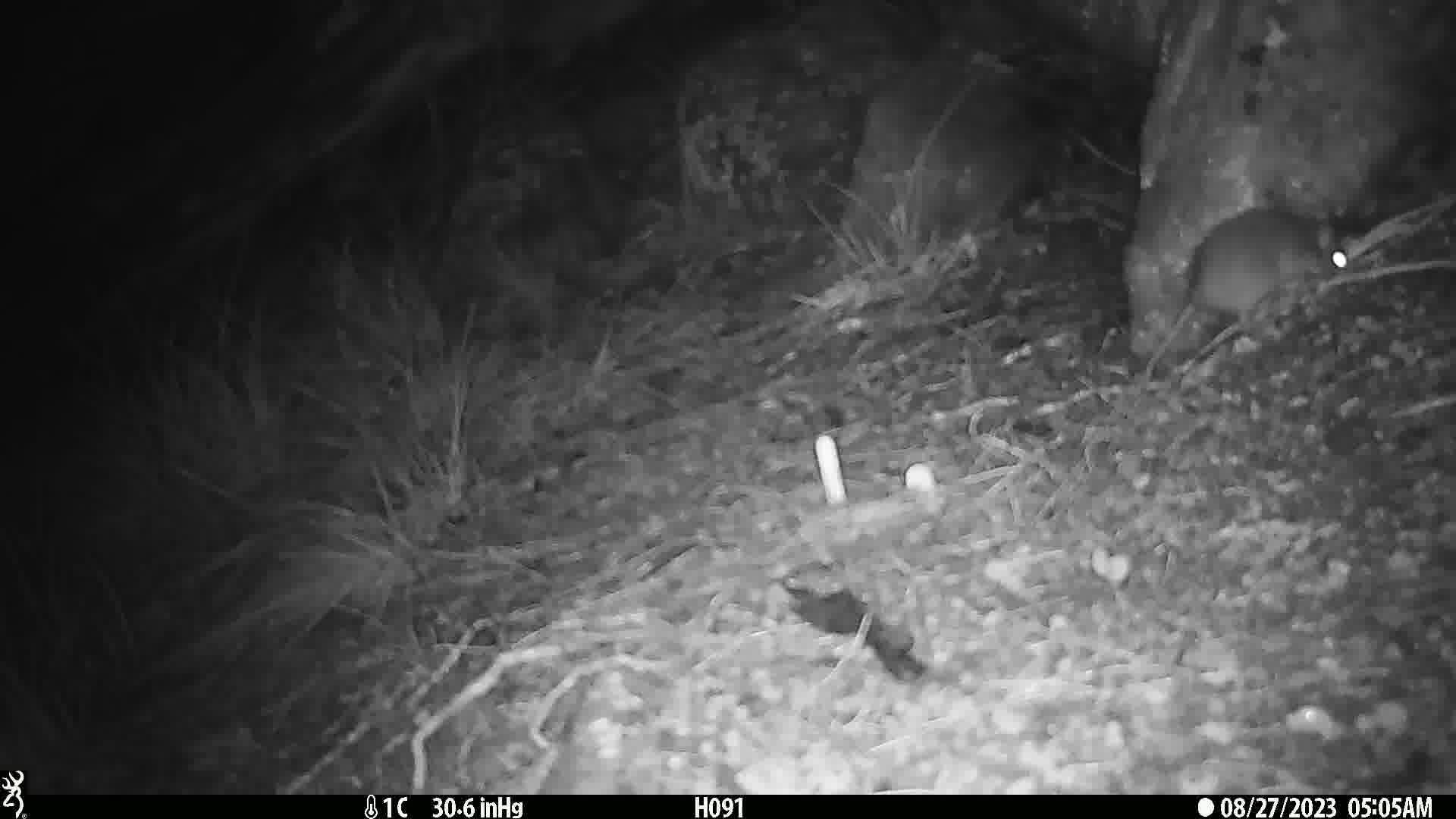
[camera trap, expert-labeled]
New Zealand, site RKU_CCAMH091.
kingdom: Animalia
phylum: Chordata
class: Mammalia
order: Rodentia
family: Muridae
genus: Rattus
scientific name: Rattus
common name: rat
Rat (Rattus).